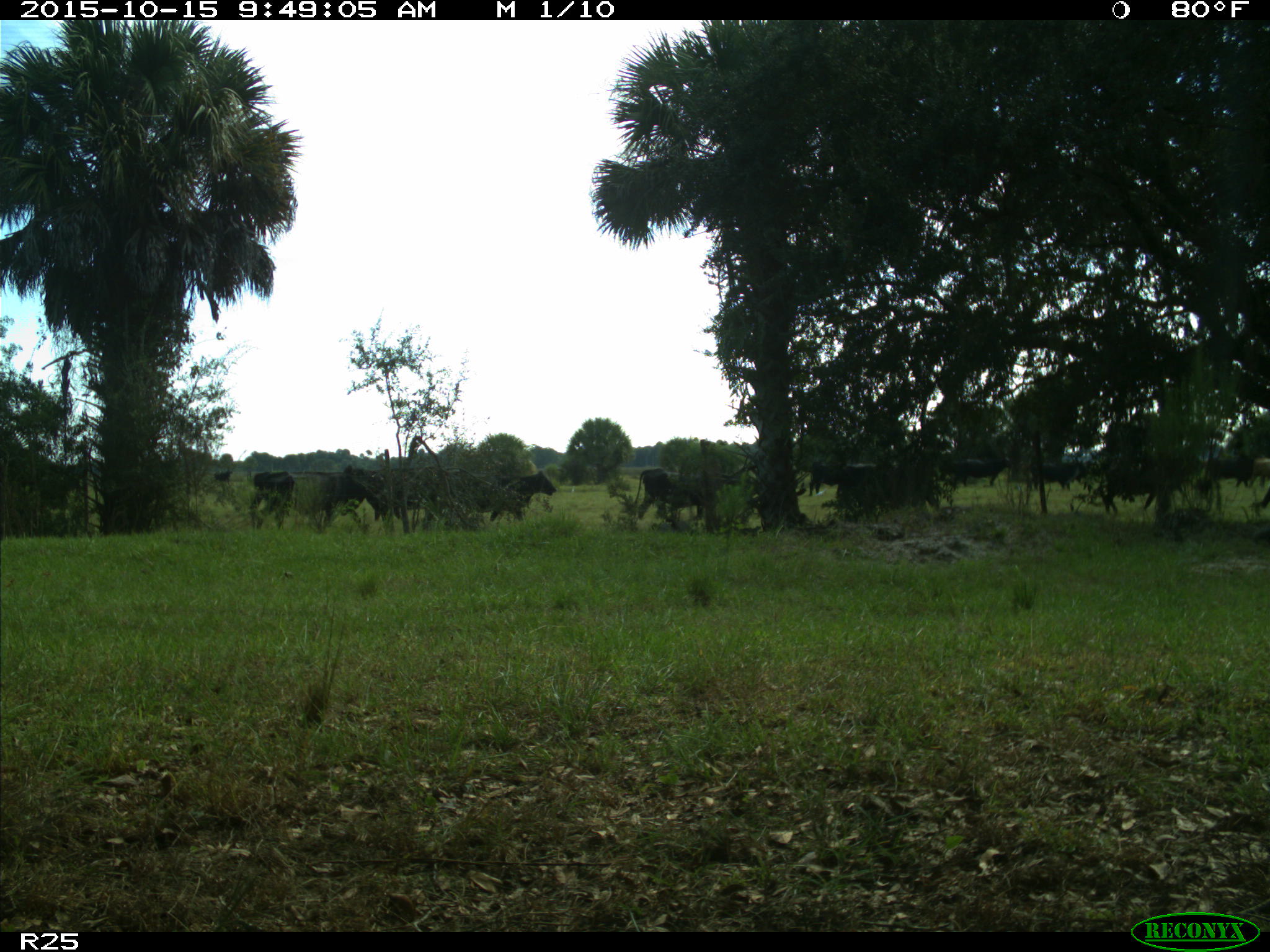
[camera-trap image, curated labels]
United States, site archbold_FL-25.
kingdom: Animalia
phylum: Chordata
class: Mammalia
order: Artiodactyla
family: Bovidae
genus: Bos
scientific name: Bos taurus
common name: domestic cow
Bos taurus (domestic cow).